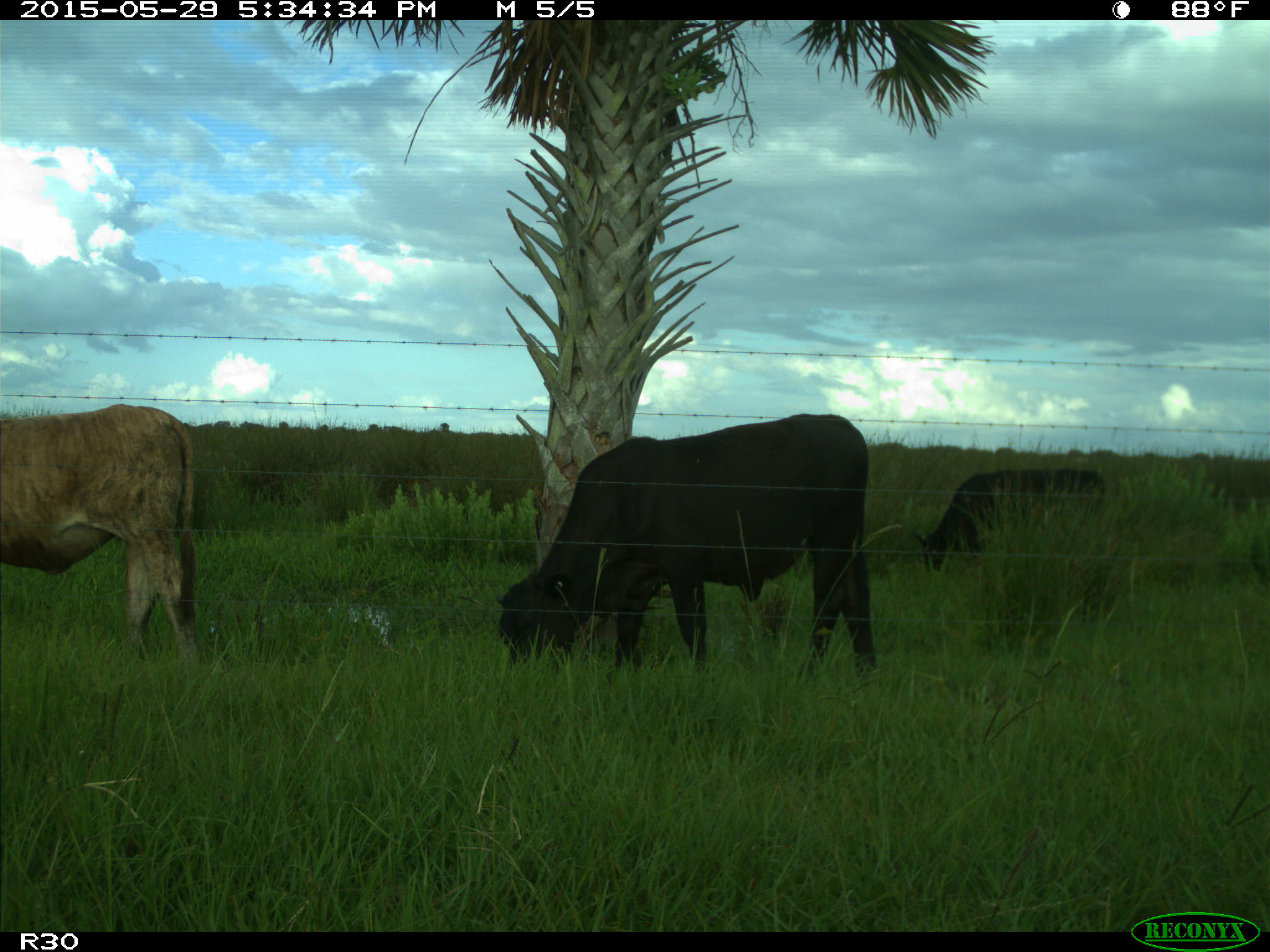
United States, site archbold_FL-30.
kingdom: Animalia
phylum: Chordata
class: Mammalia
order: Artiodactyla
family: Bovidae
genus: Bos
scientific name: Bos taurus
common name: domestic cow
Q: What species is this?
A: Bos taurus (domestic cow).